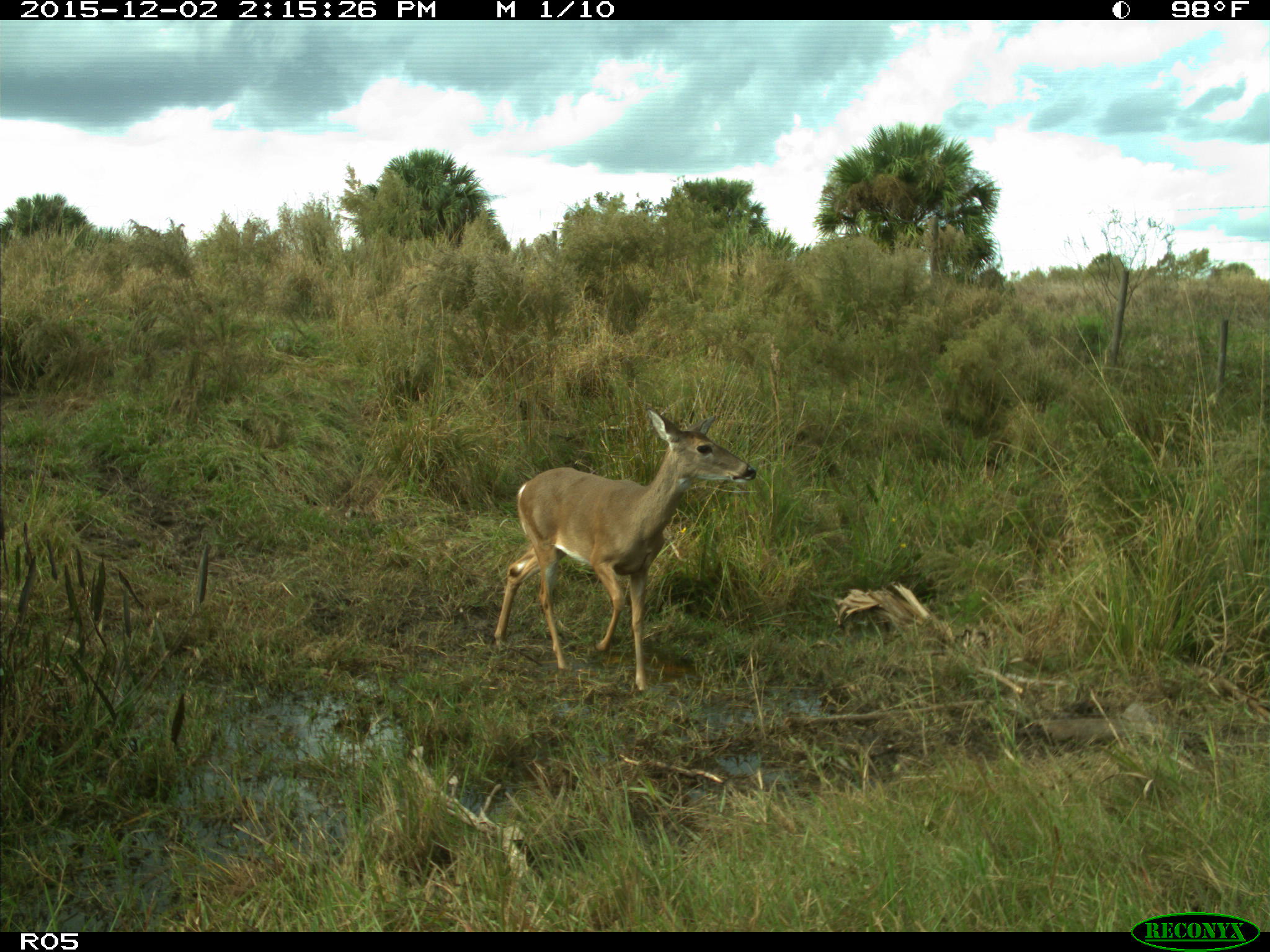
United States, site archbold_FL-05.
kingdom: Animalia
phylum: Chordata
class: Mammalia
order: Artiodactyla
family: Cervidae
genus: Odocoileus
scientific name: Odocoileus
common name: deer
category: unidentified deer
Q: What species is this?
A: Unidentified deer (deer) (Odocoileus).